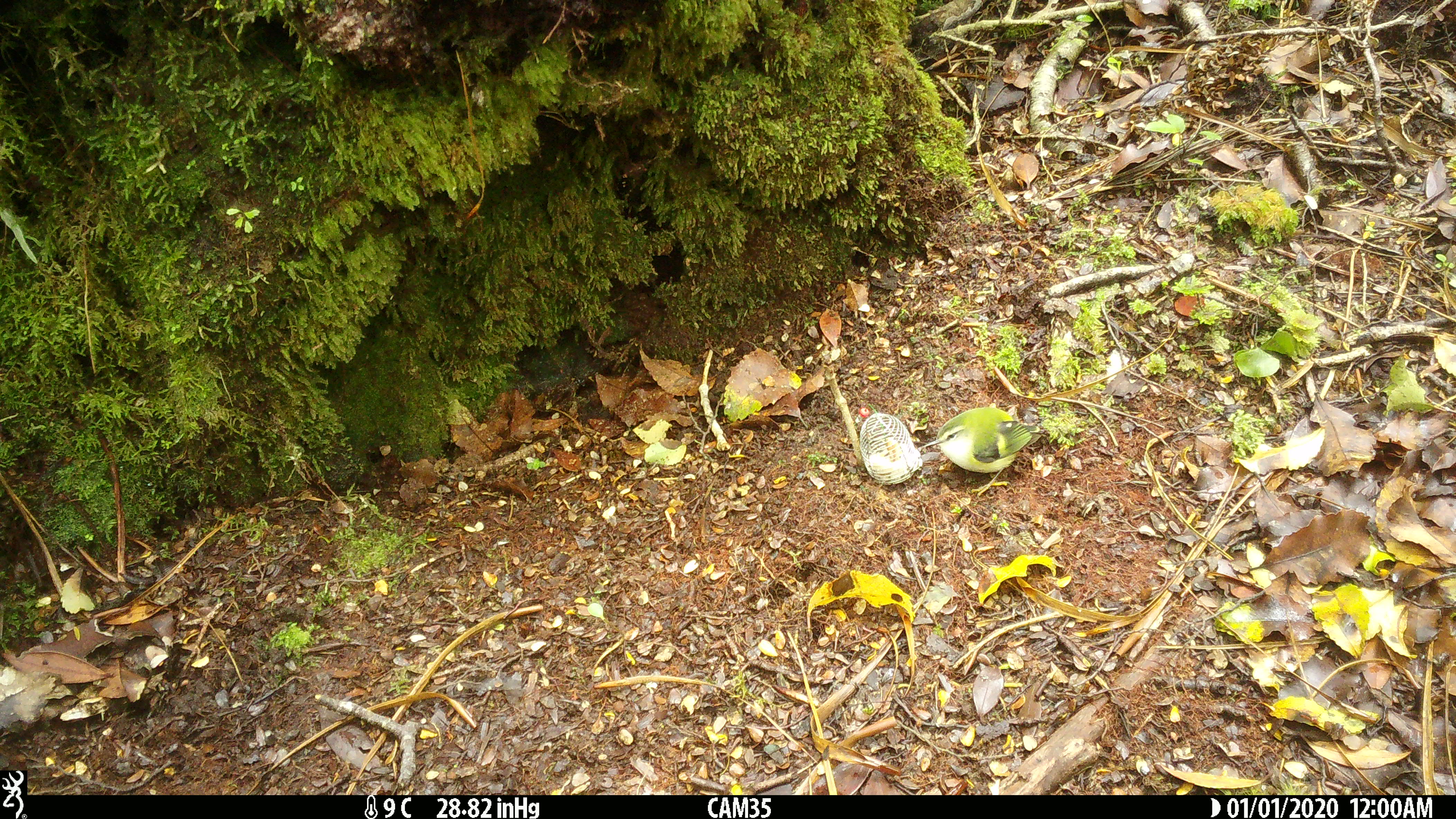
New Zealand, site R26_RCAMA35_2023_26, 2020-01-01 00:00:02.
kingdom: Animalia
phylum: Chordata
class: Aves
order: Passeriformes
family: Acanthisittidae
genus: Acanthisitta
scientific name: Acanthisitta chloris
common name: rifleman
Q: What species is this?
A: Rifleman (Acanthisitta chloris).